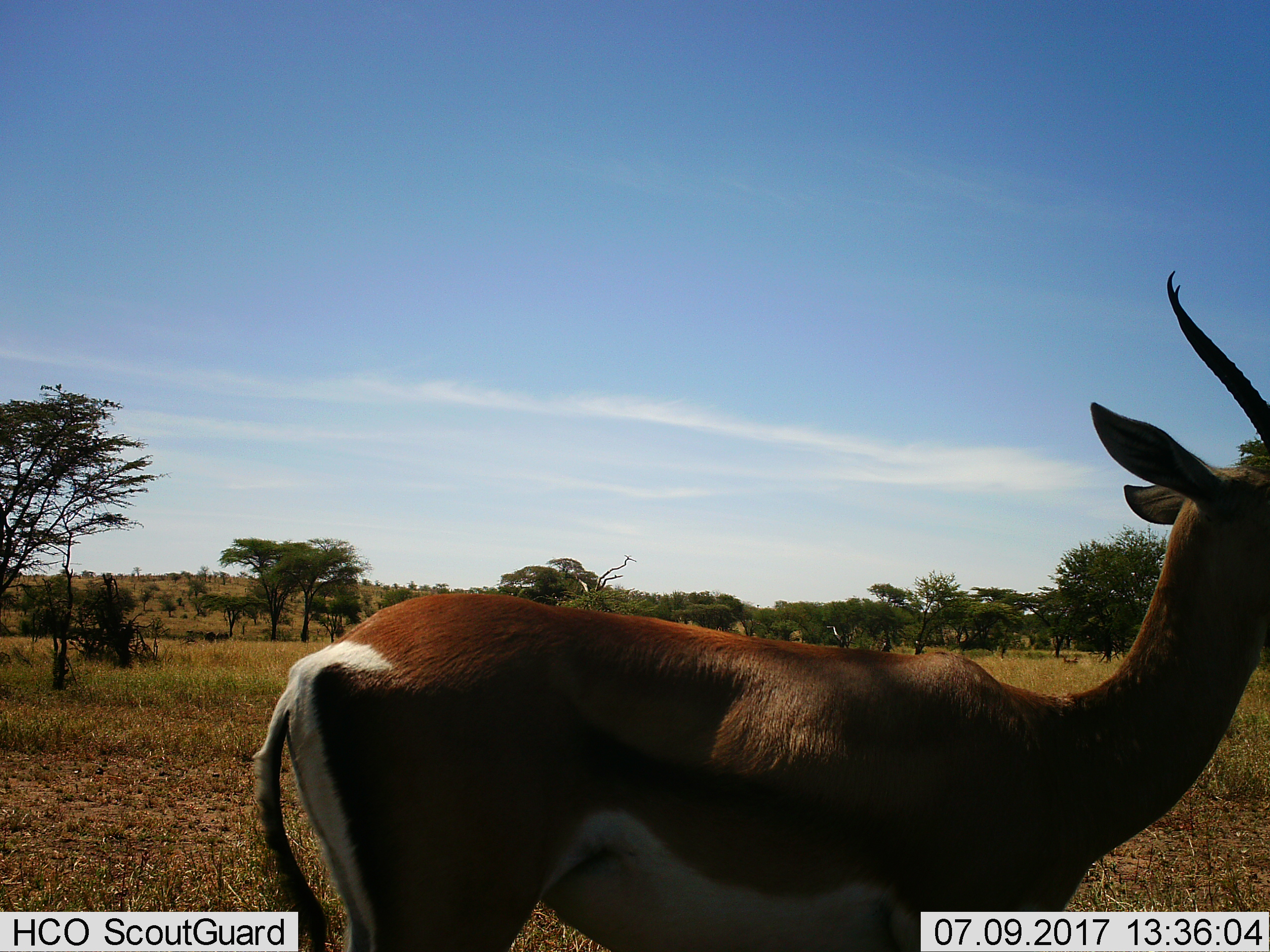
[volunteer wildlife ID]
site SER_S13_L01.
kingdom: Animalia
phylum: Chordata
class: Mammalia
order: Artiodactyla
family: Bovidae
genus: Eudorcas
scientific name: Eudorcas thomsonii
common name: thomson's gazelle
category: gazellethomsons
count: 1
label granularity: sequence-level